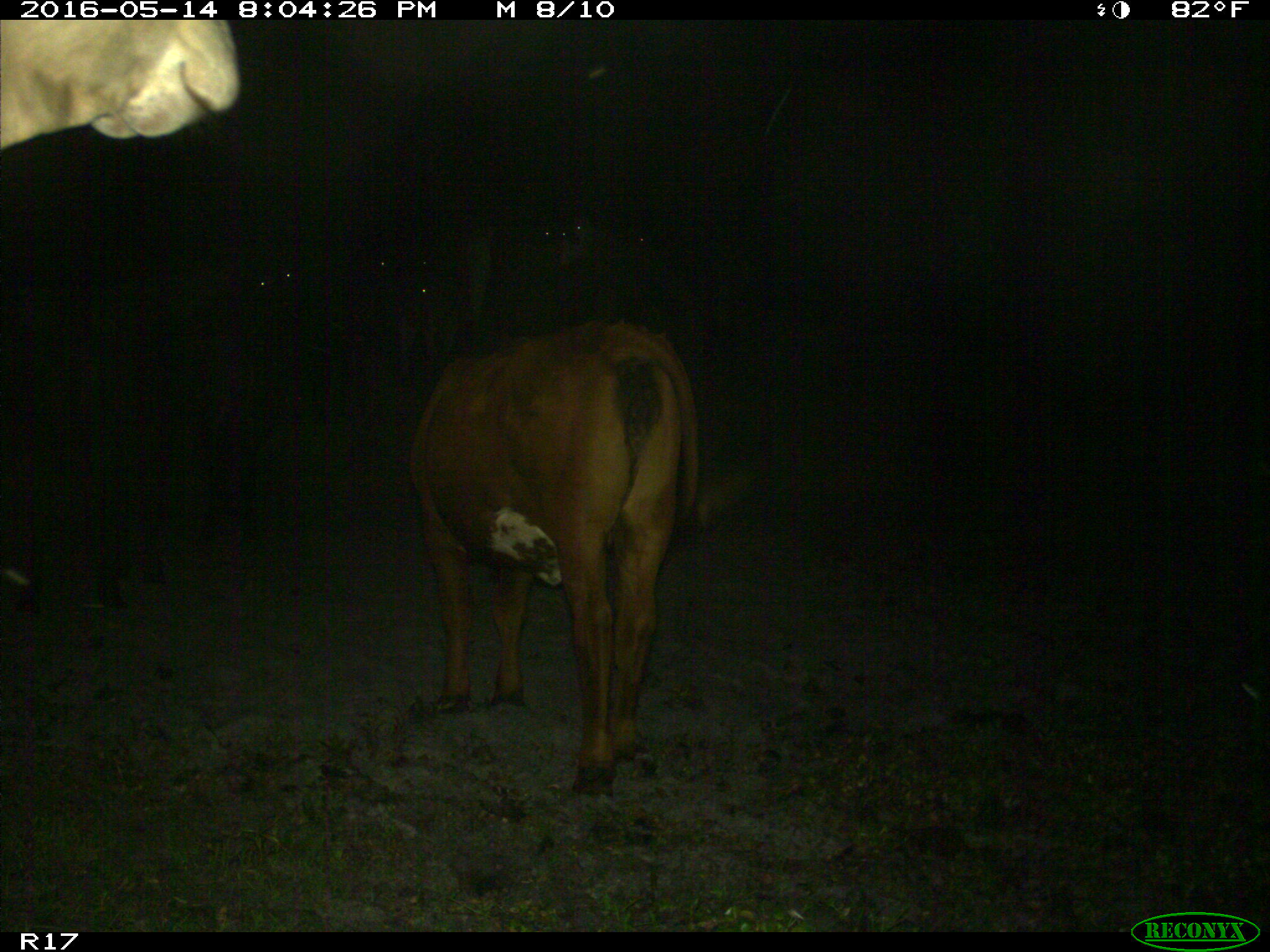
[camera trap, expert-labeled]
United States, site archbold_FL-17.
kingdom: Animalia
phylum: Chordata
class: Mammalia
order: Artiodactyla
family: Bovidae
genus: Bos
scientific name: Bos taurus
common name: domestic cow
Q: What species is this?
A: Bos taurus (domestic cow).